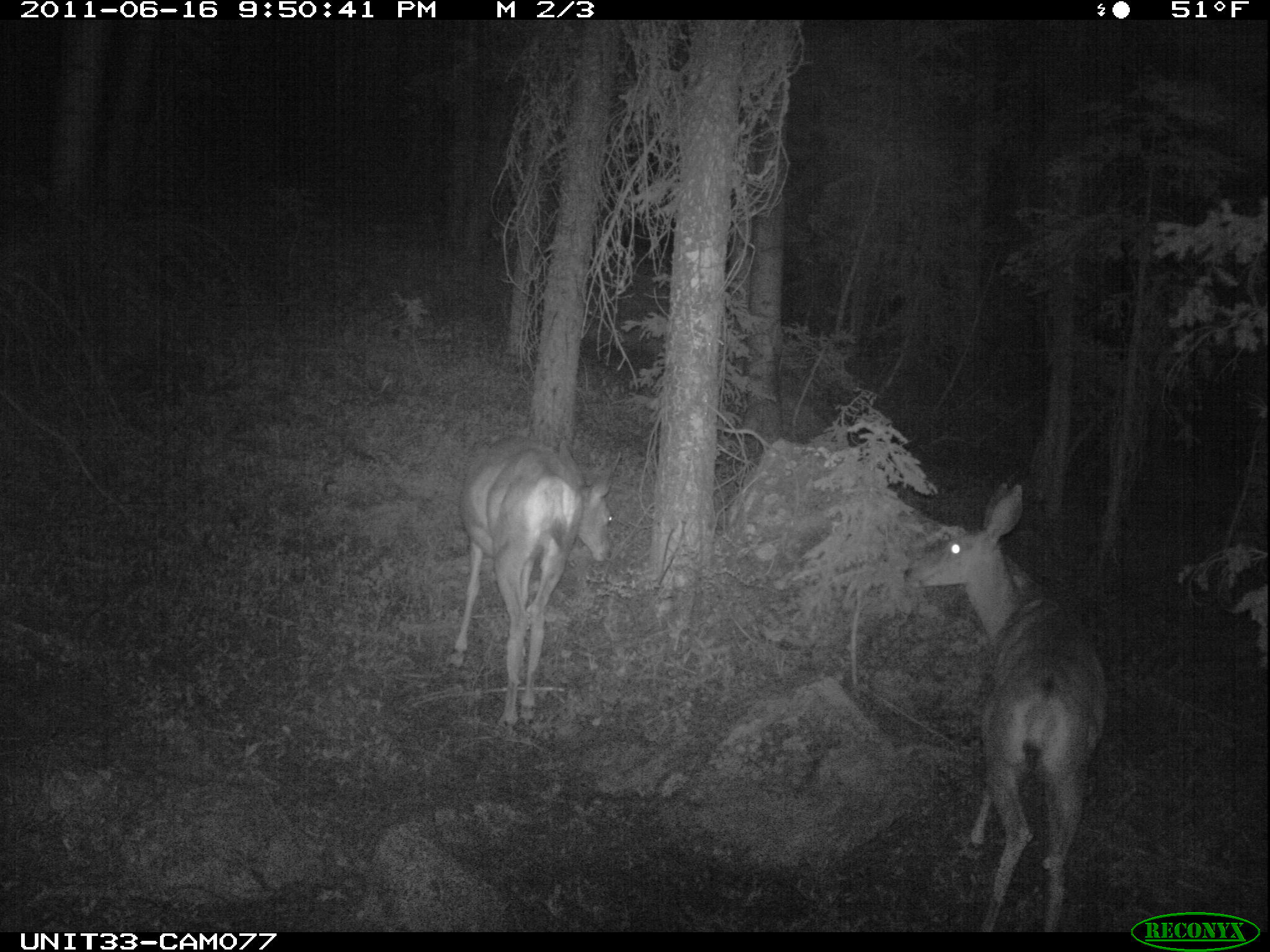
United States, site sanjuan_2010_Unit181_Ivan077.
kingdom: Animalia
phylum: Chordata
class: Mammalia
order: Artiodactyla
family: Cervidae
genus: Odocoileus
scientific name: Odocoileus hemionus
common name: mule deer